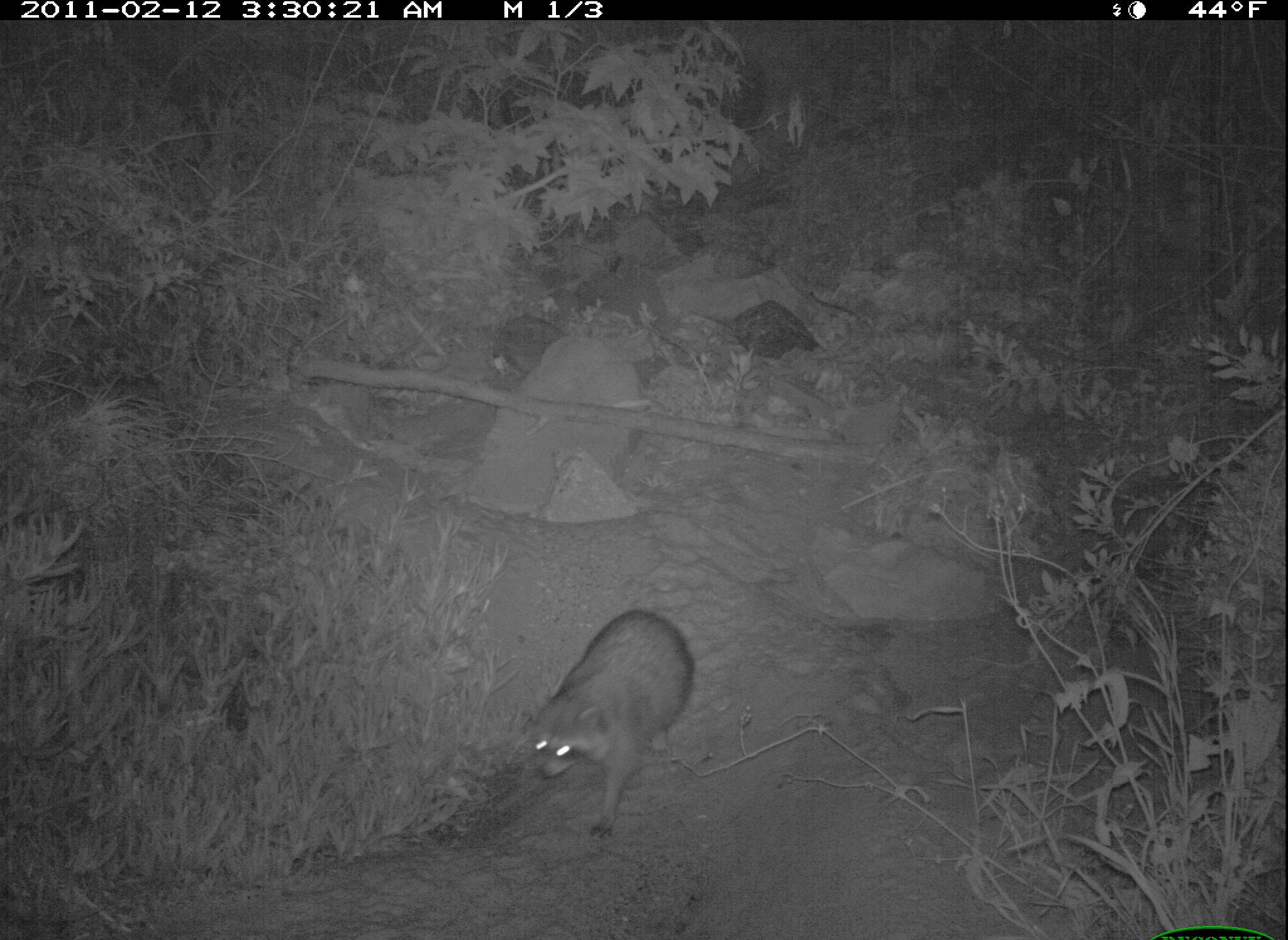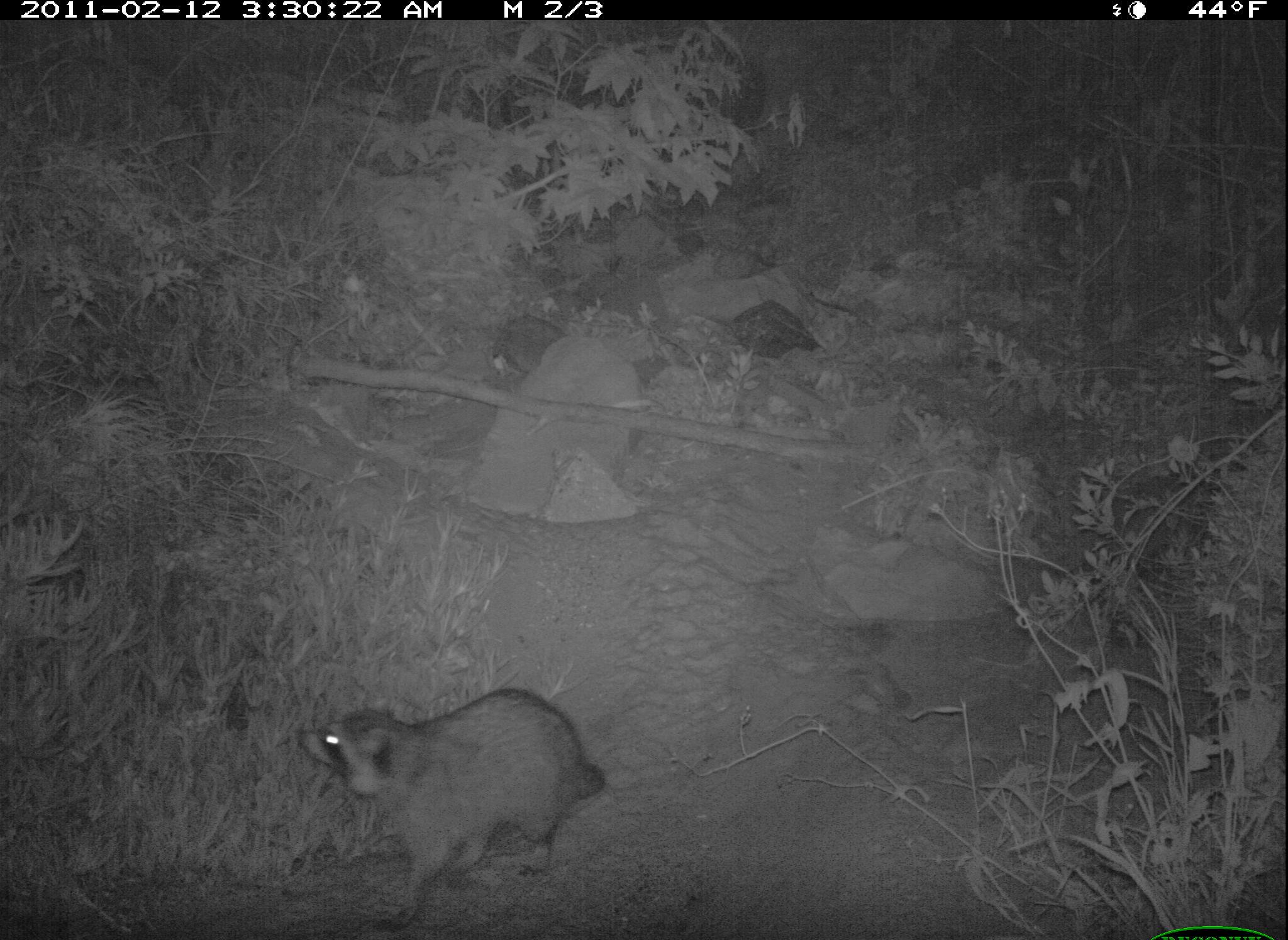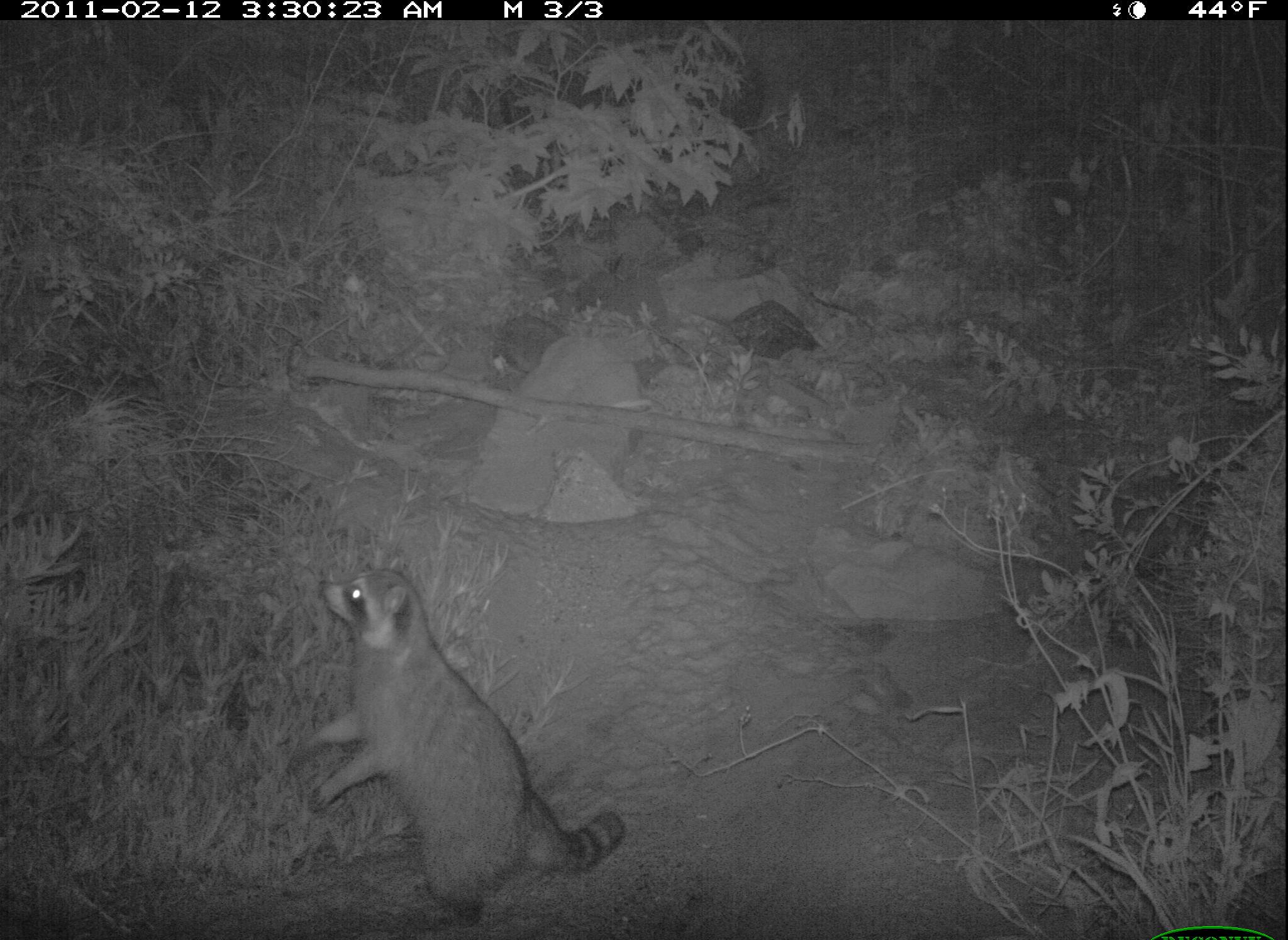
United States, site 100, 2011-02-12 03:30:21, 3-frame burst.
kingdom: Animalia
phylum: Chordata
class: Mammalia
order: Carnivora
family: Procyonidae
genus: Procyon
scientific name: Procyon lotor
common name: raccoon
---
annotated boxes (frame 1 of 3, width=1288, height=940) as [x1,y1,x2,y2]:
raccoon: [504,599,704,857]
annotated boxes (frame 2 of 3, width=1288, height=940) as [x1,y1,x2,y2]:
raccoon: [275,670,630,929]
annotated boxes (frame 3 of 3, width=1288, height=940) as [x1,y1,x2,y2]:
raccoon: [283,551,647,918]